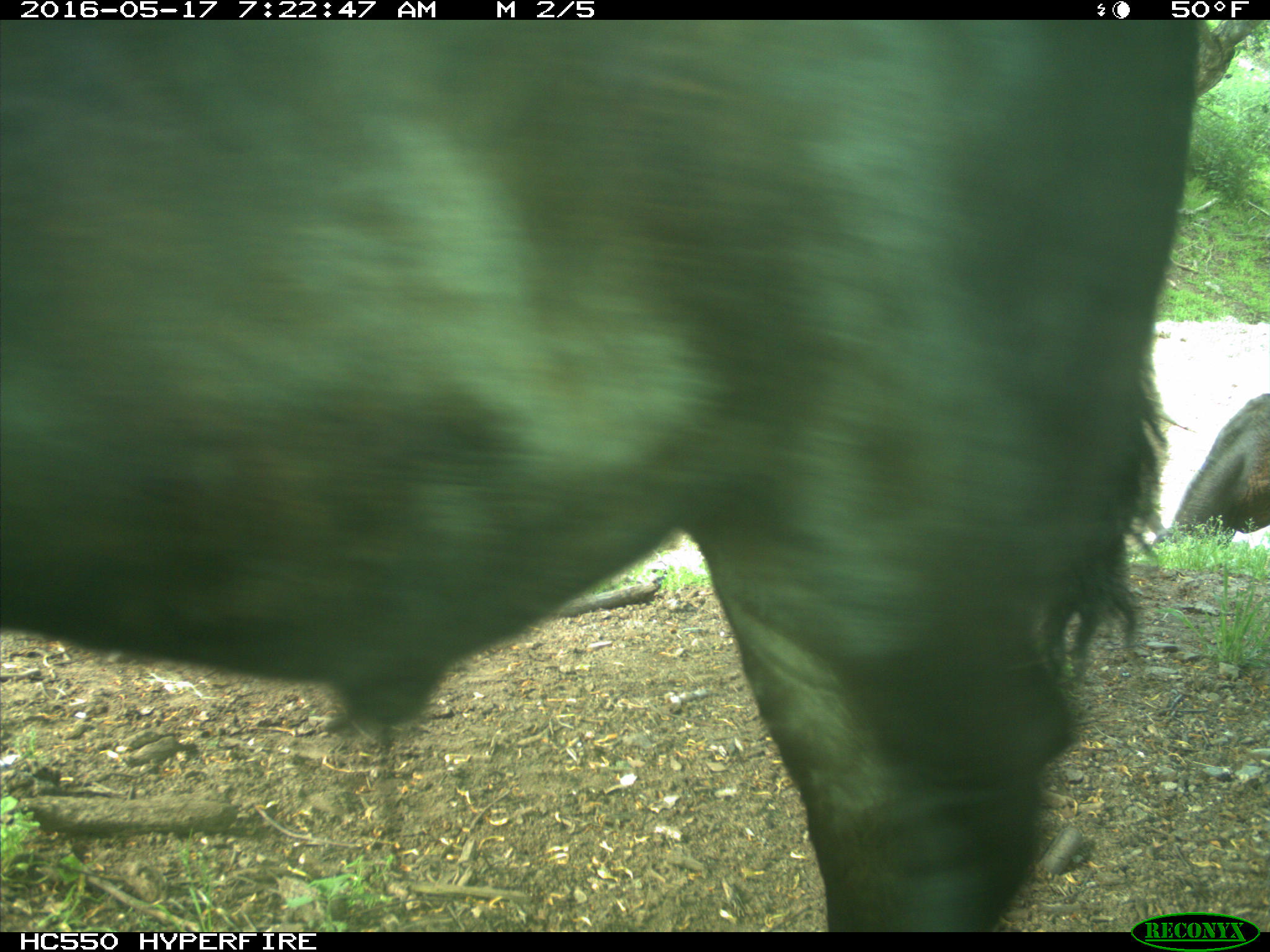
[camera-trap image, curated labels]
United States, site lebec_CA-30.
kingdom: Animalia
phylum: Chordata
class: Mammalia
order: Artiodactyla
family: Bovidae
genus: Bos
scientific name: Bos taurus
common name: domestic cow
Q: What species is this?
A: Bos taurus (domestic cow).